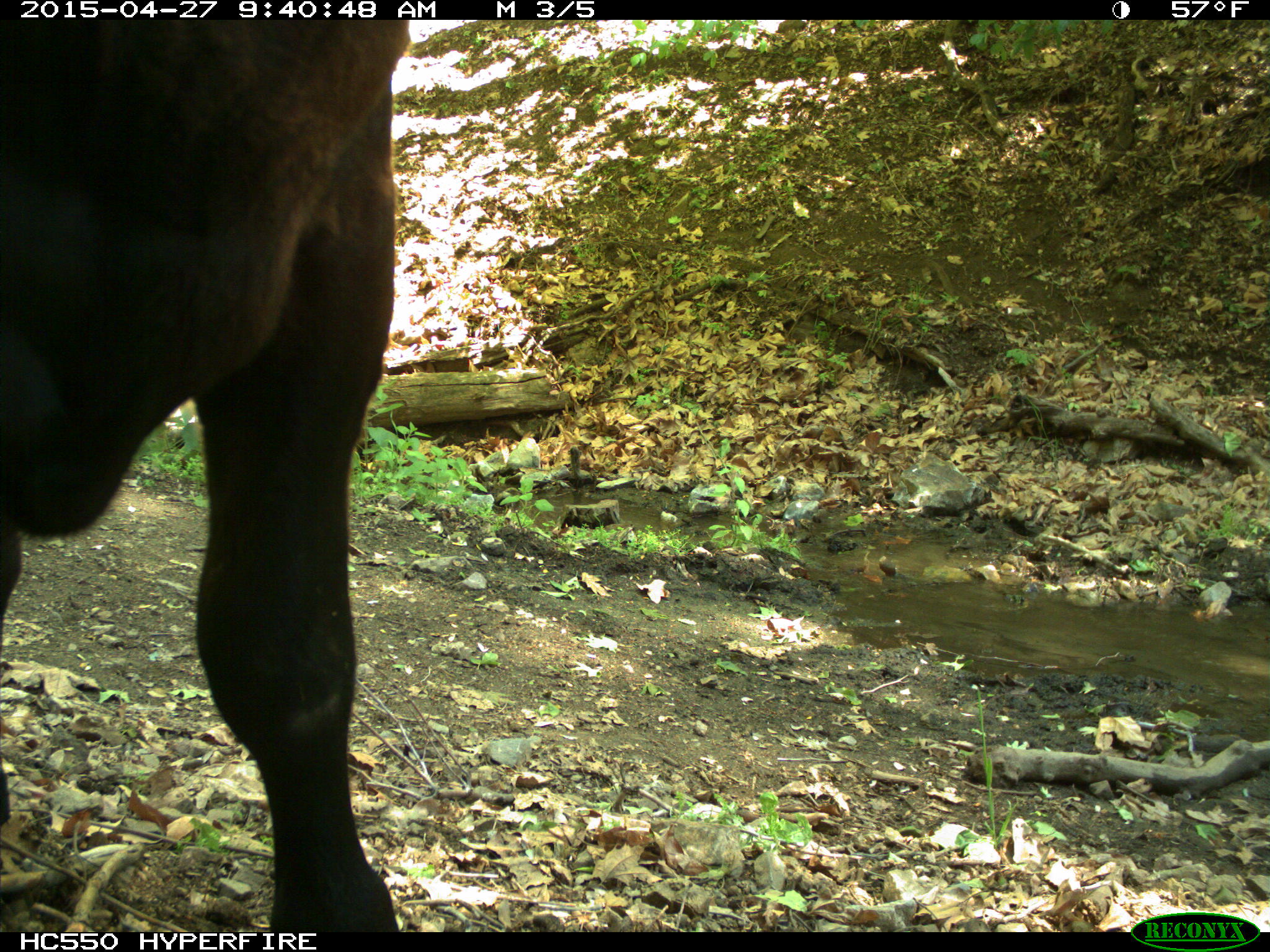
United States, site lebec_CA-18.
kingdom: Animalia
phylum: Chordata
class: Mammalia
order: Artiodactyla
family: Bovidae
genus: Bos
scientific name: Bos taurus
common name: domestic cow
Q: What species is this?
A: Bos taurus (domestic cow).